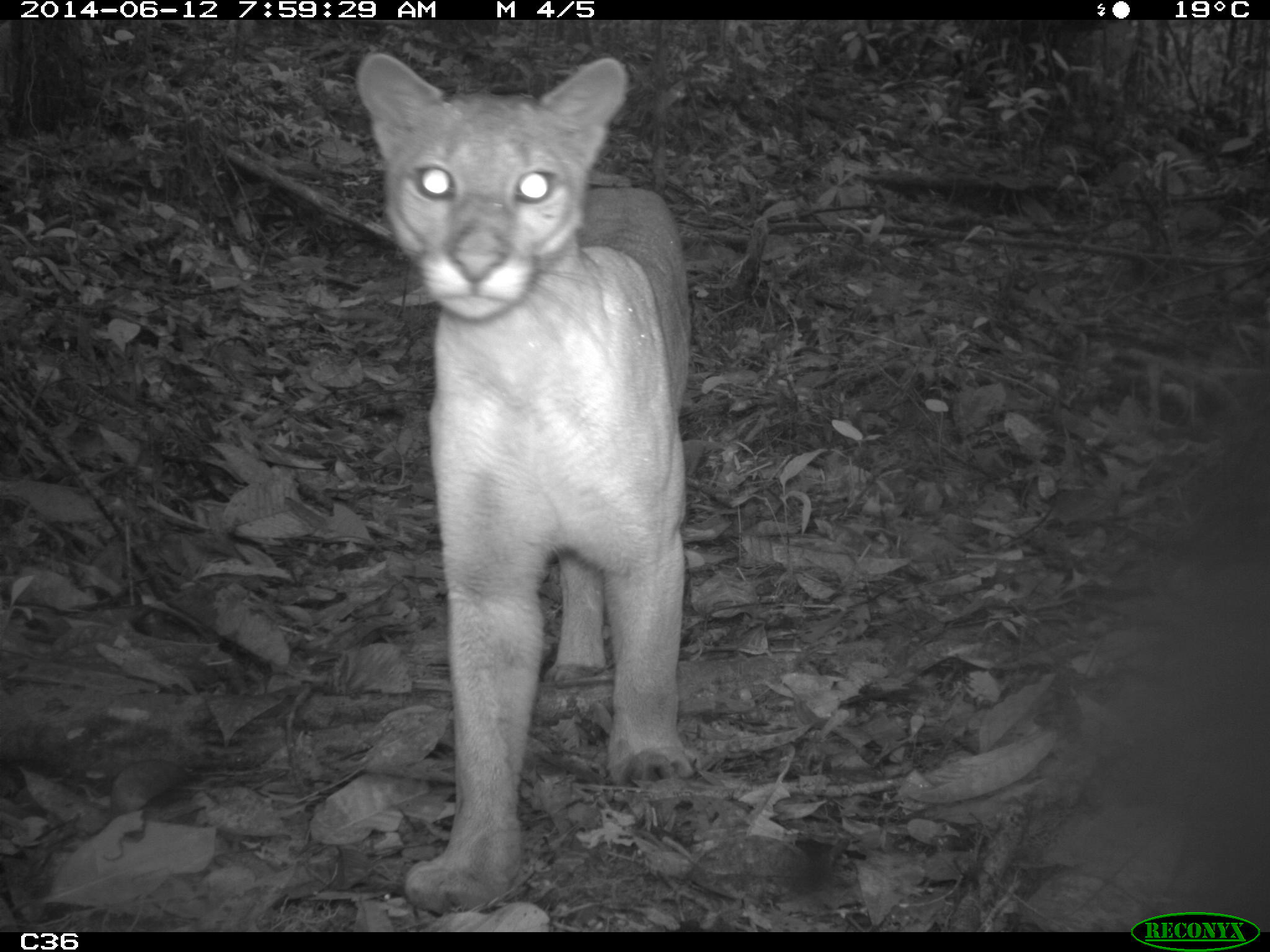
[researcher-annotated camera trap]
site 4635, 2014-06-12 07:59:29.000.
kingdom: Animalia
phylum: Chordata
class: Mammalia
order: Carnivora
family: Felidae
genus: Puma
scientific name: Puma concolor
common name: mountain lion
Puma concolor (mountain lion), count 1, age adult.